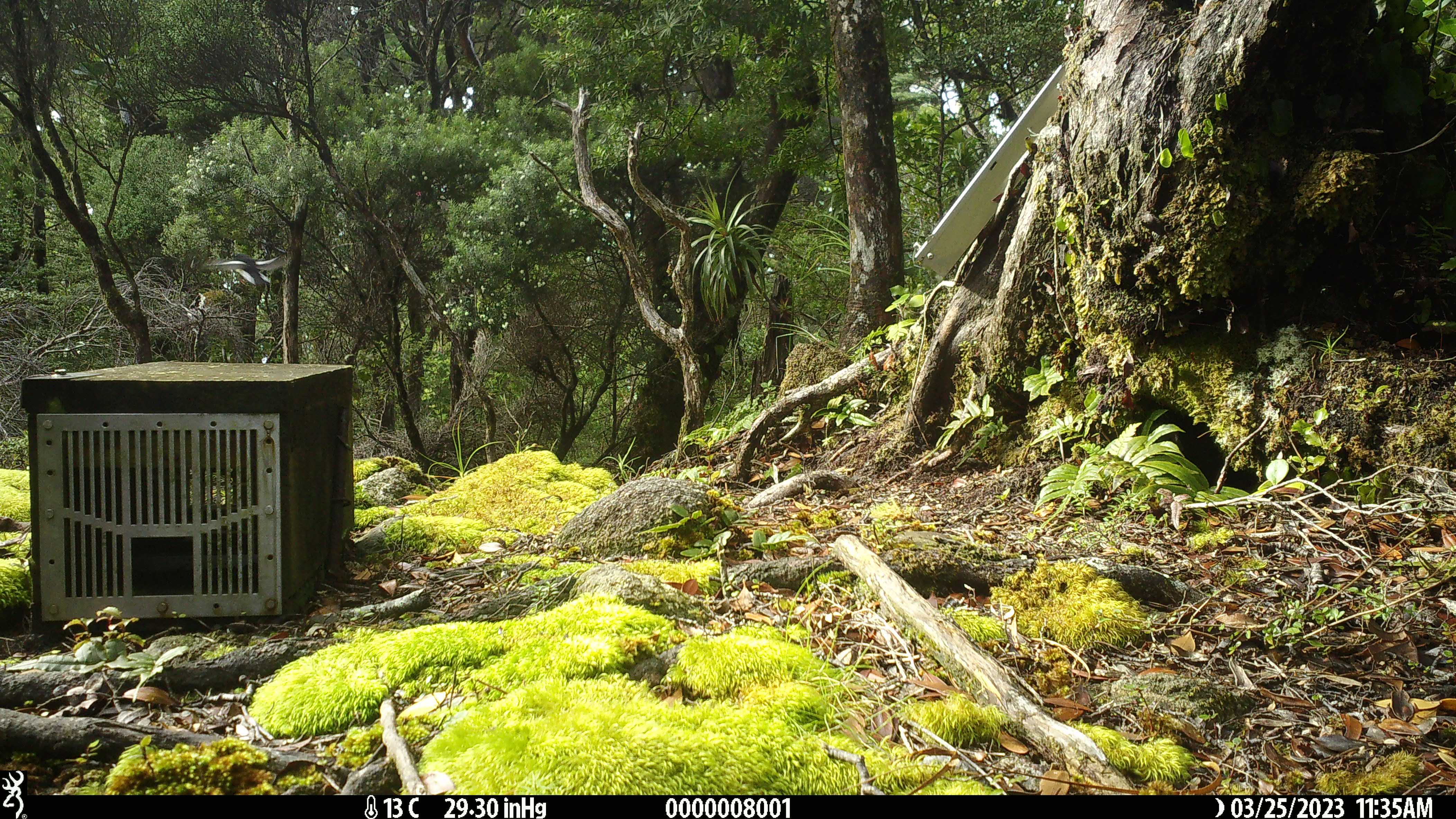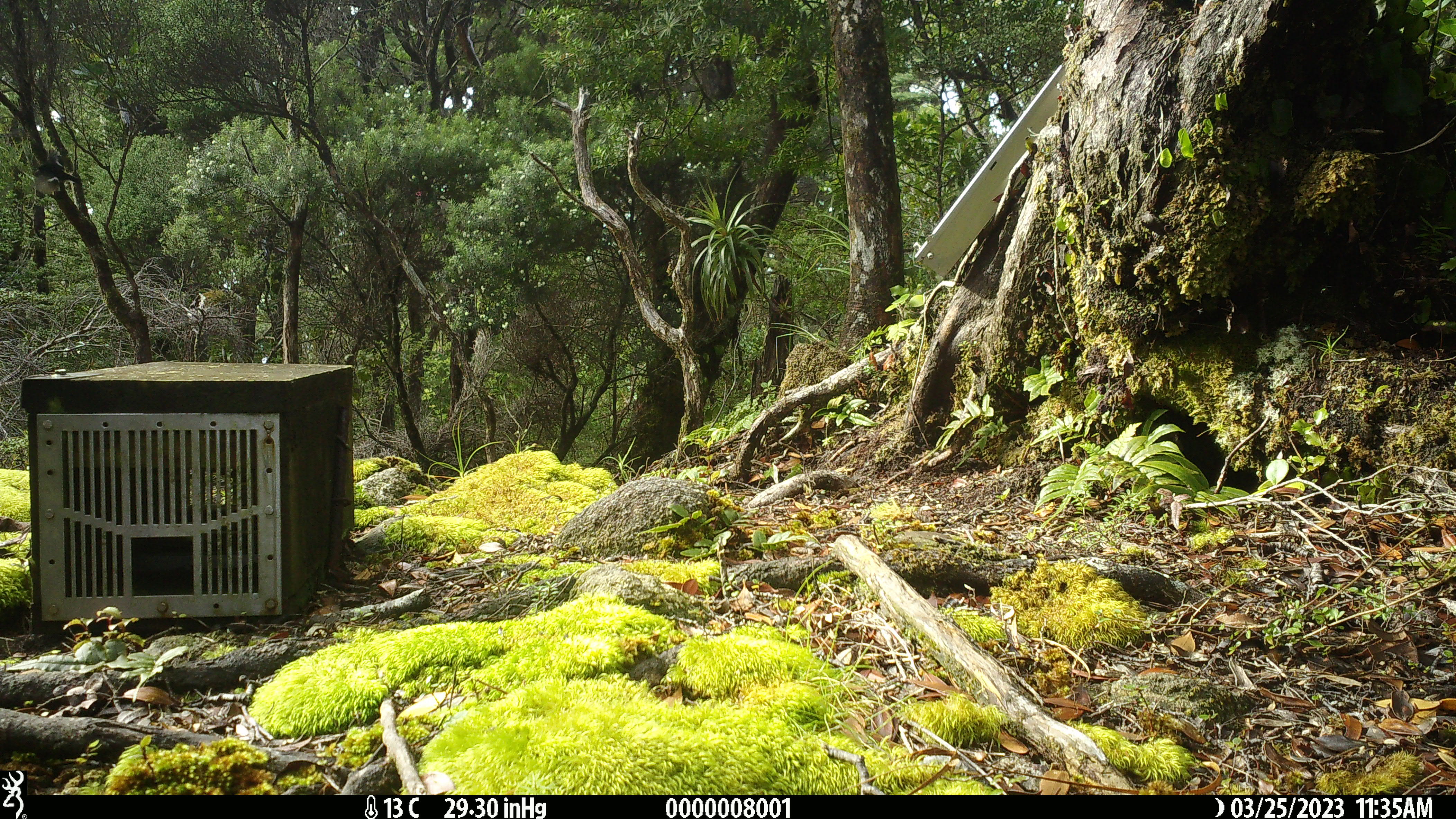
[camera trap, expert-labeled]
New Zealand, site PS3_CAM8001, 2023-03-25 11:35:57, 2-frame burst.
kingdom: Animalia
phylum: Chordata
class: Aves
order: Passeriformes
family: Petroicidae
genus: Petroica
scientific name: Petroica macrocephala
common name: tomtit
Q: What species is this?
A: Tomtit (Petroica macrocephala).